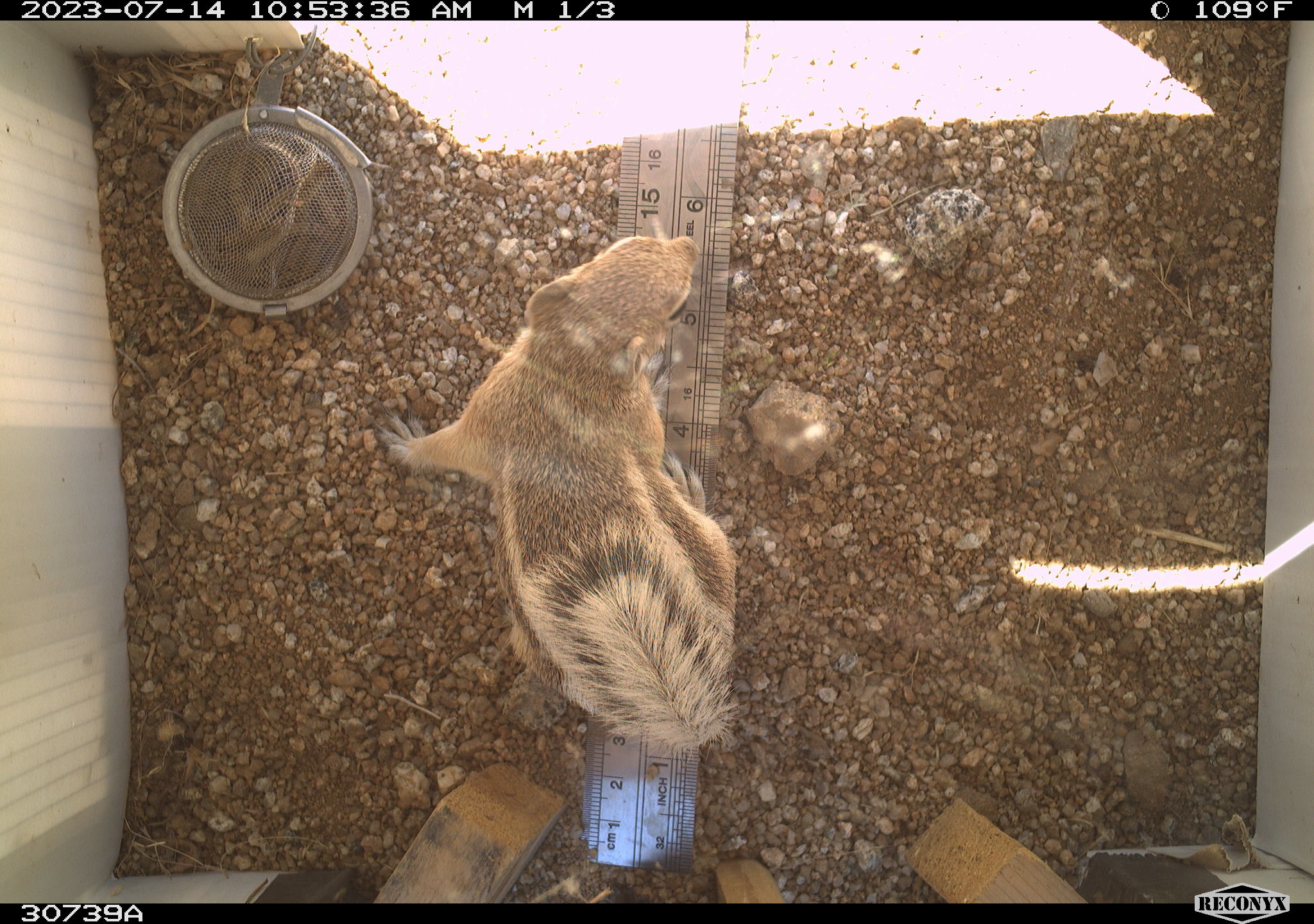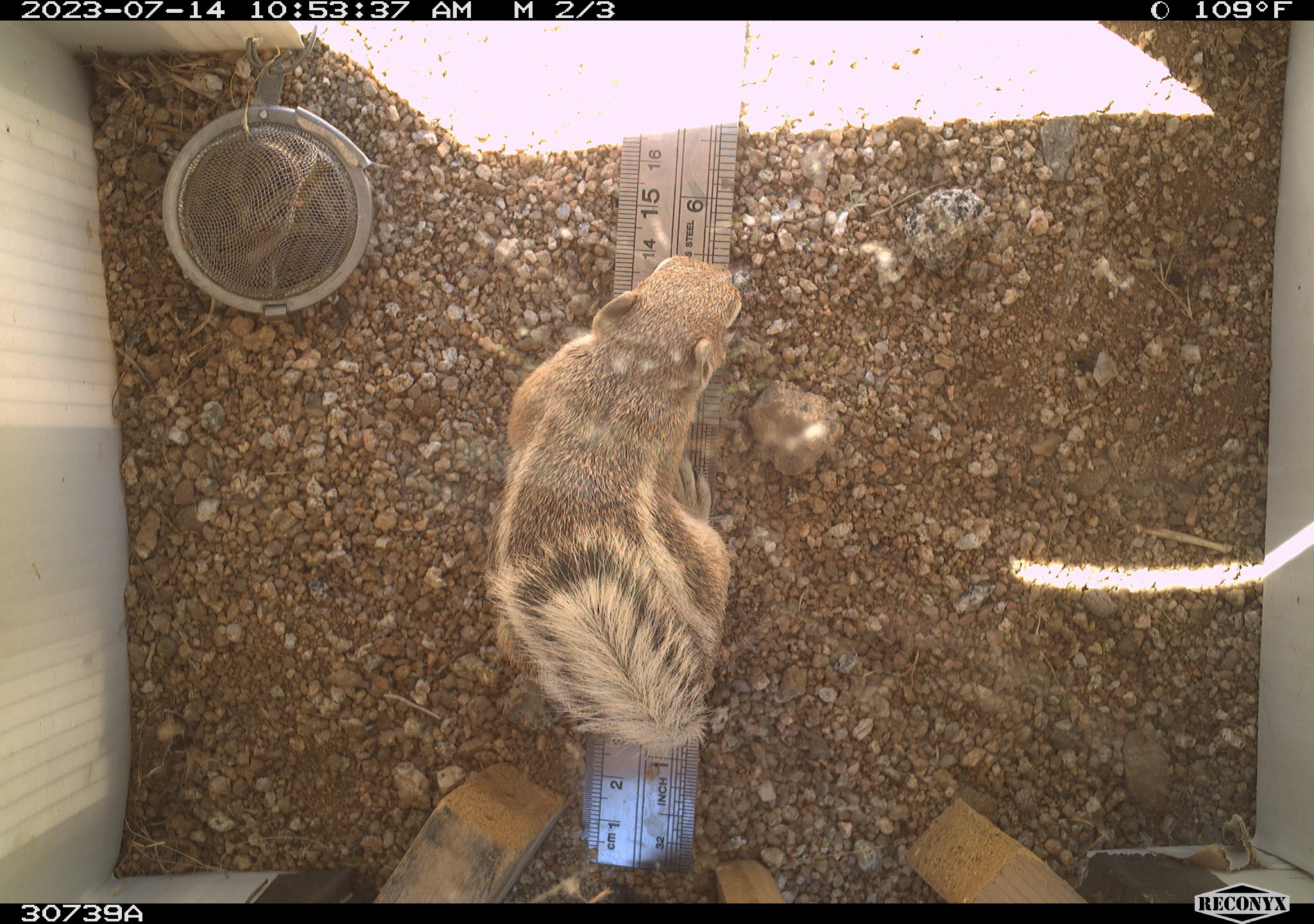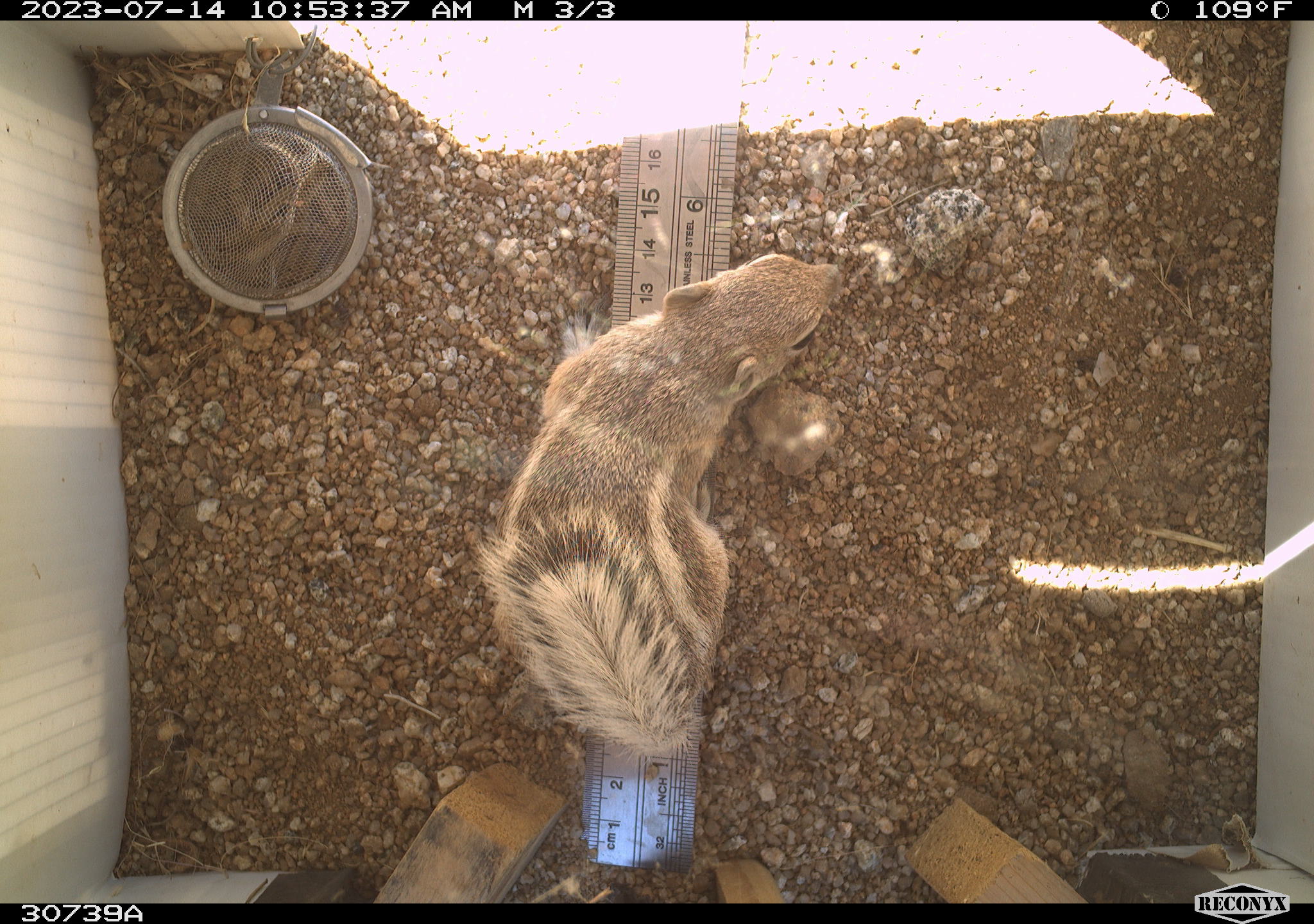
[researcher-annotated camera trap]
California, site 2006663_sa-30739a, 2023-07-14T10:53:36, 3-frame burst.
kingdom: Animalia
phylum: Chordata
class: Mammalia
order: Rodentia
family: Sciuridae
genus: Ammospermophilus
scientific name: Ammospermophilus leucurus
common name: white-tailed antelope squirrel